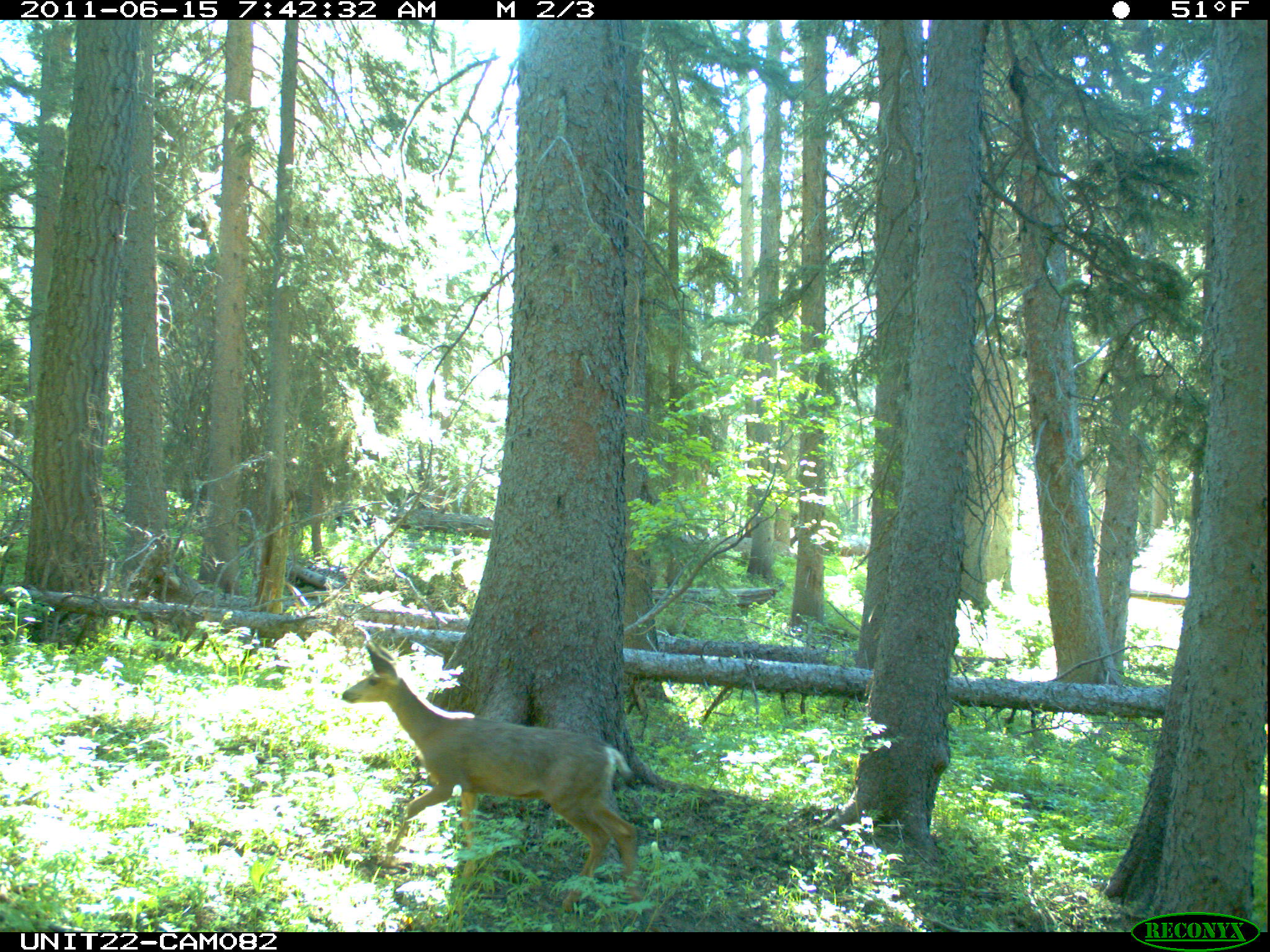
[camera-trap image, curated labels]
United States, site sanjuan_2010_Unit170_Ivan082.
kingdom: Animalia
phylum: Chordata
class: Mammalia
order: Artiodactyla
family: Cervidae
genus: Odocoileus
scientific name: Odocoileus hemionus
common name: mule deer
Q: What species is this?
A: Odocoileus hemionus (mule deer).